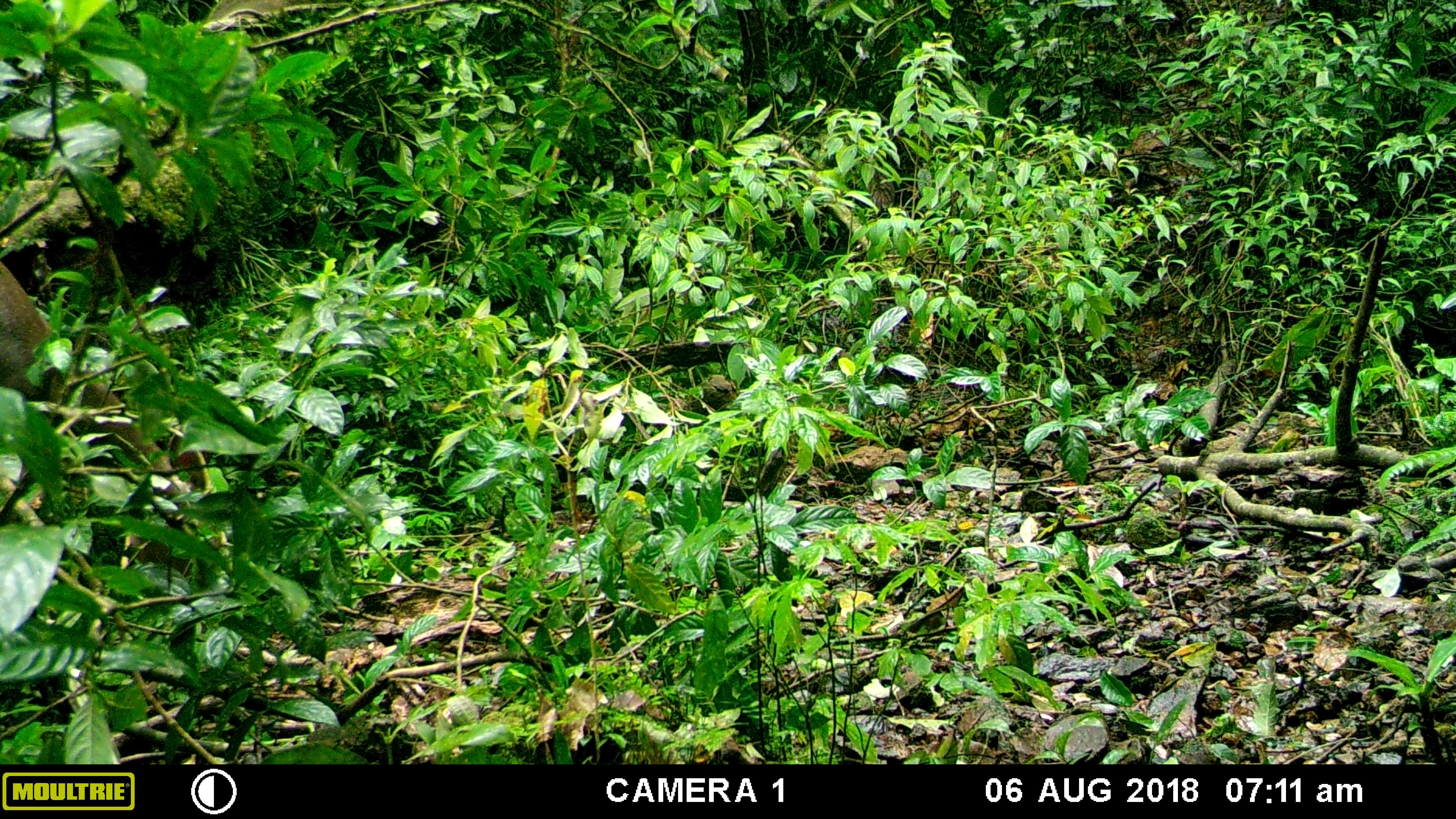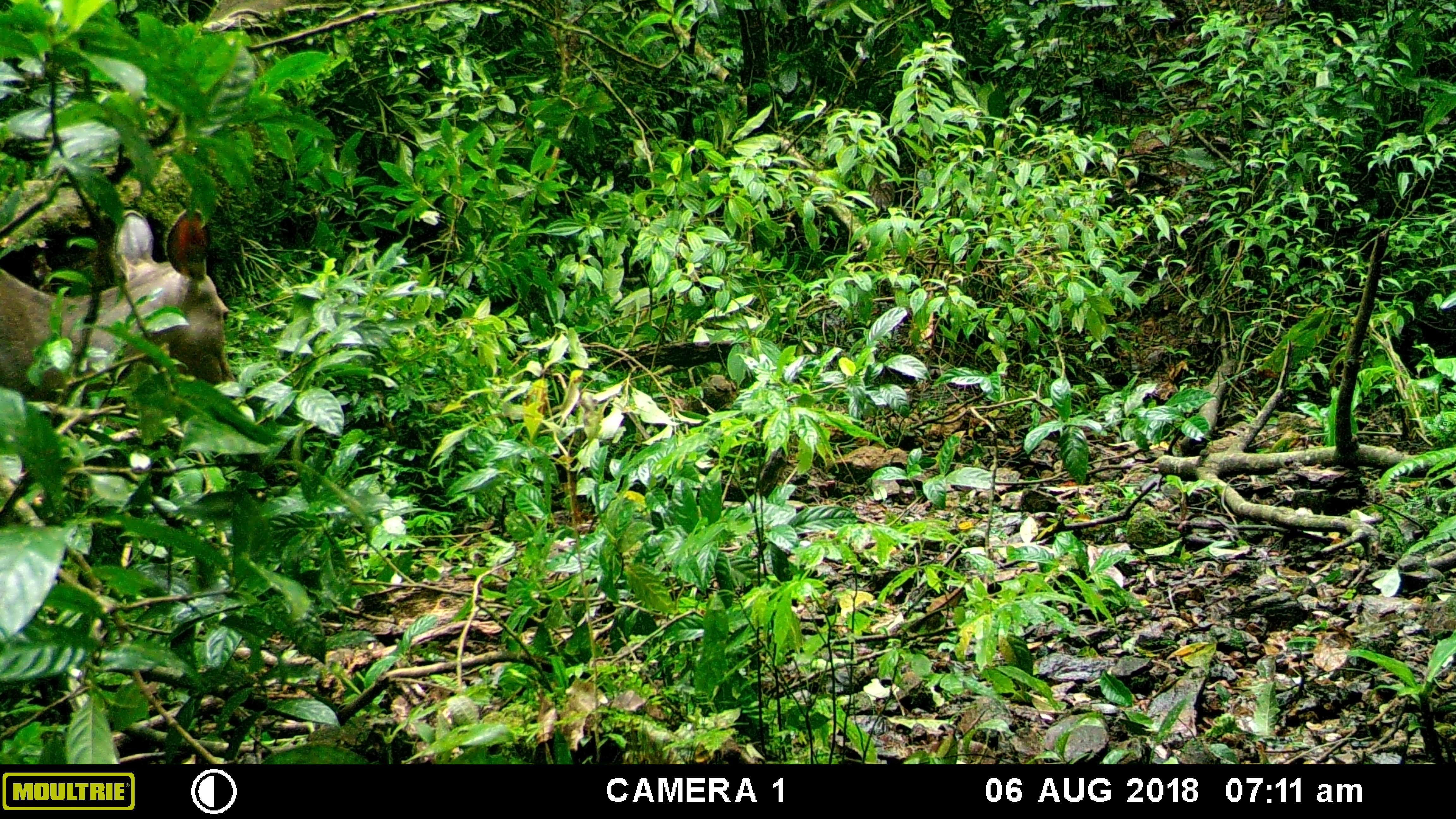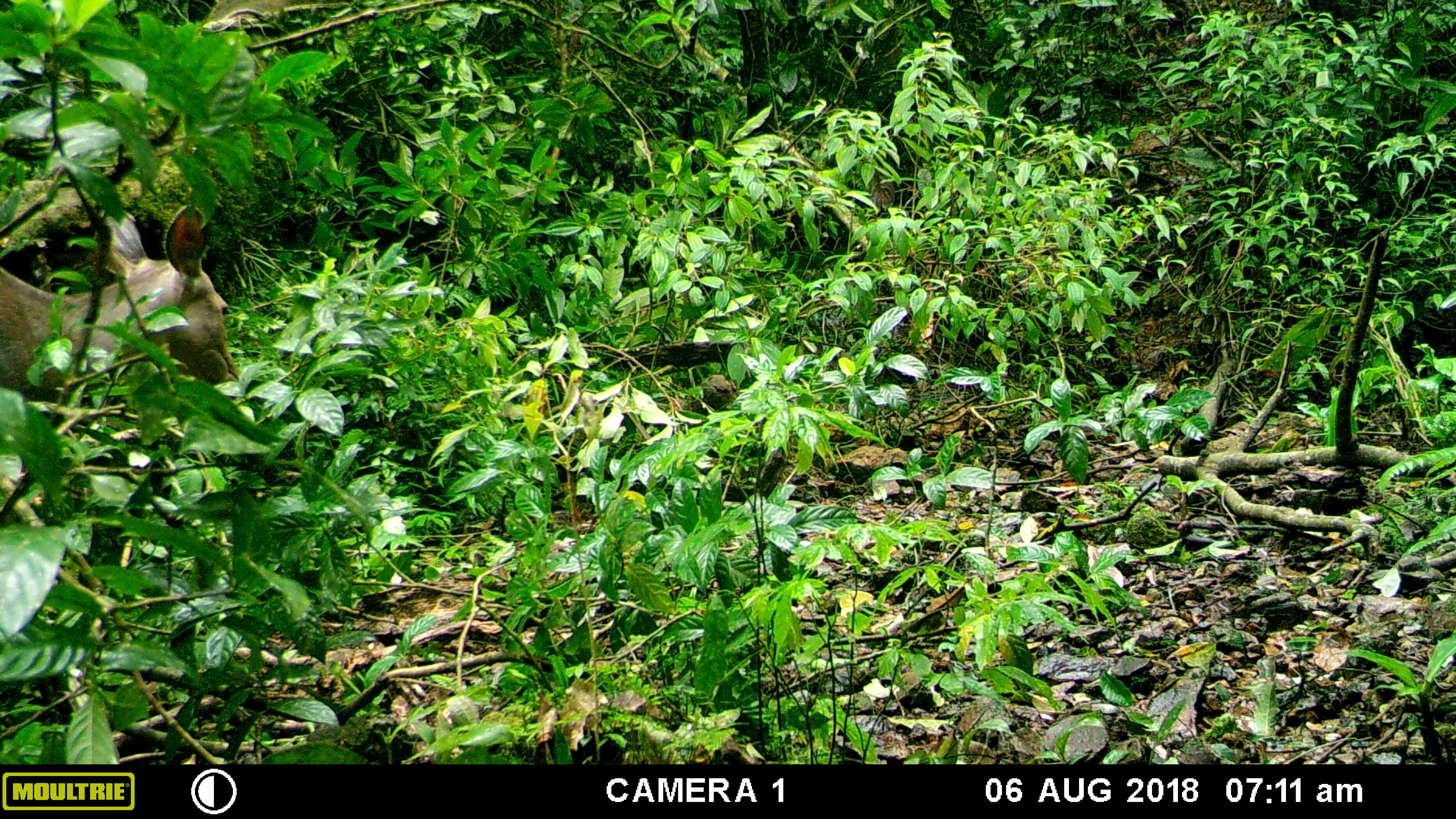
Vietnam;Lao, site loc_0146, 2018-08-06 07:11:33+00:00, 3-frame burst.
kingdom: Animalia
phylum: Chordata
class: Mammalia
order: Artiodactyla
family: Cervidae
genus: Rusa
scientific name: Rusa unicolor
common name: sambar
Sambar (Rusa unicolor). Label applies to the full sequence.